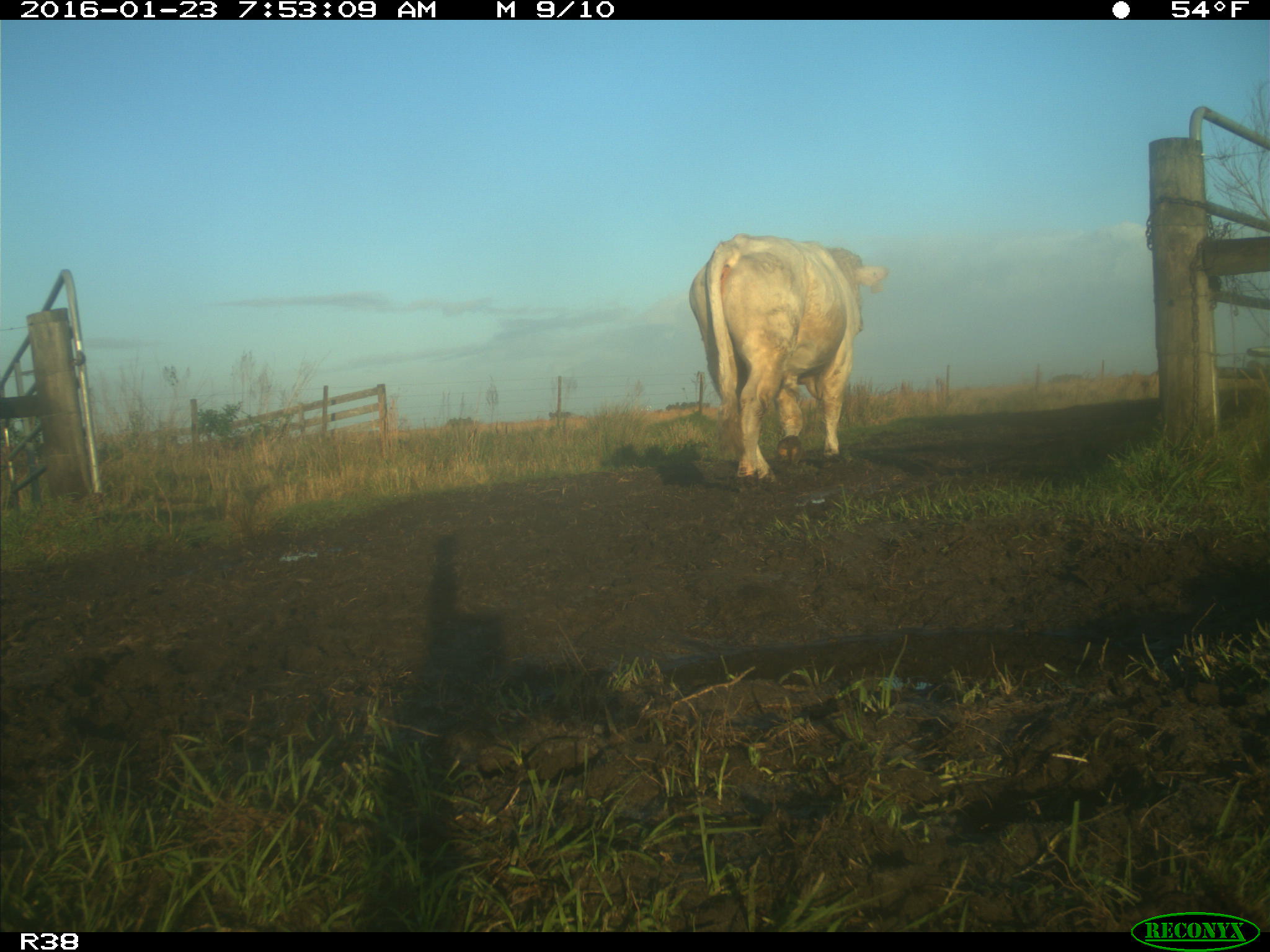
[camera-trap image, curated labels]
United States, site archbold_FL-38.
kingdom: Animalia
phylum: Chordata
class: Mammalia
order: Artiodactyla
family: Bovidae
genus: Bos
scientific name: Bos taurus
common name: domestic cow